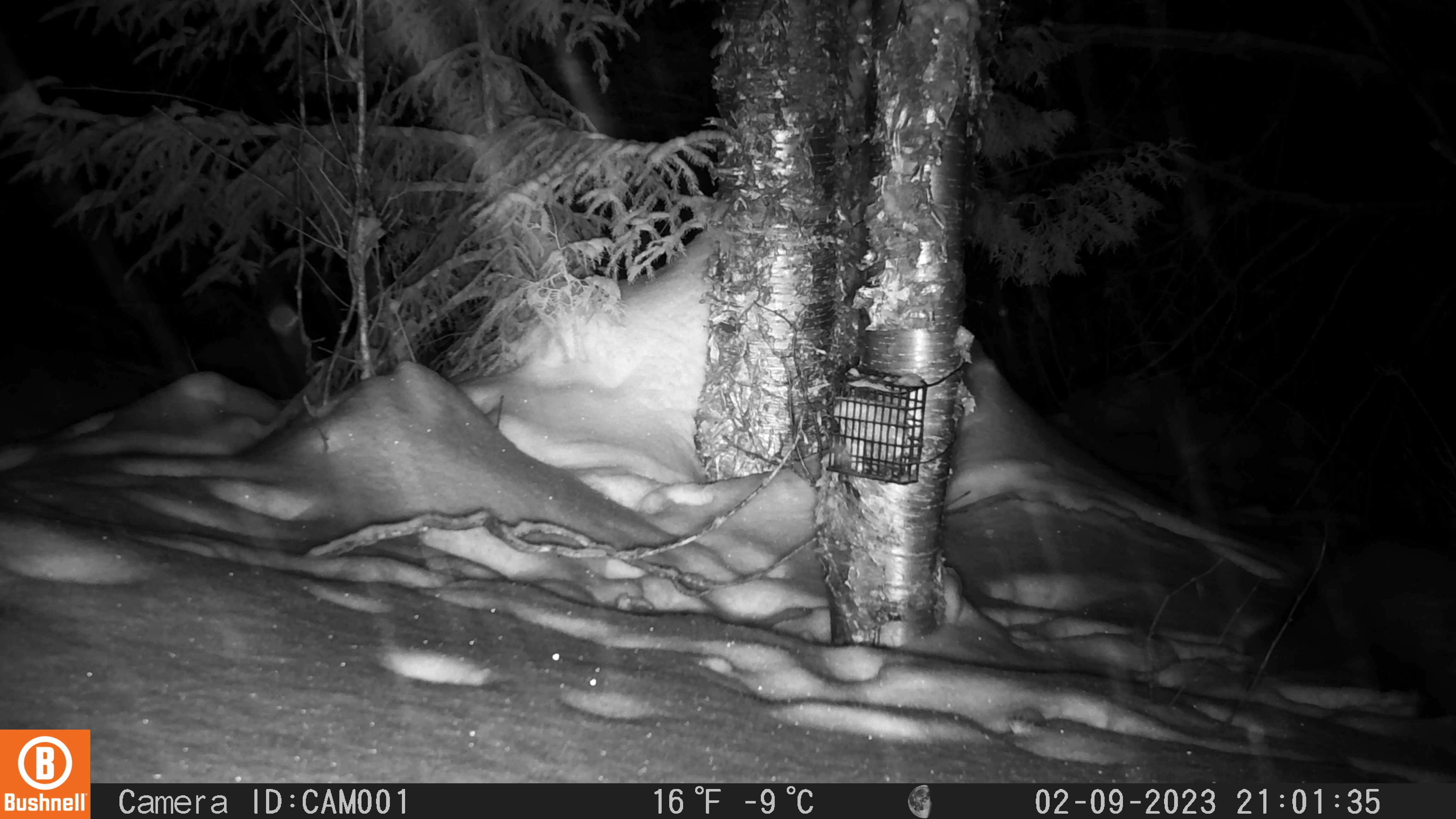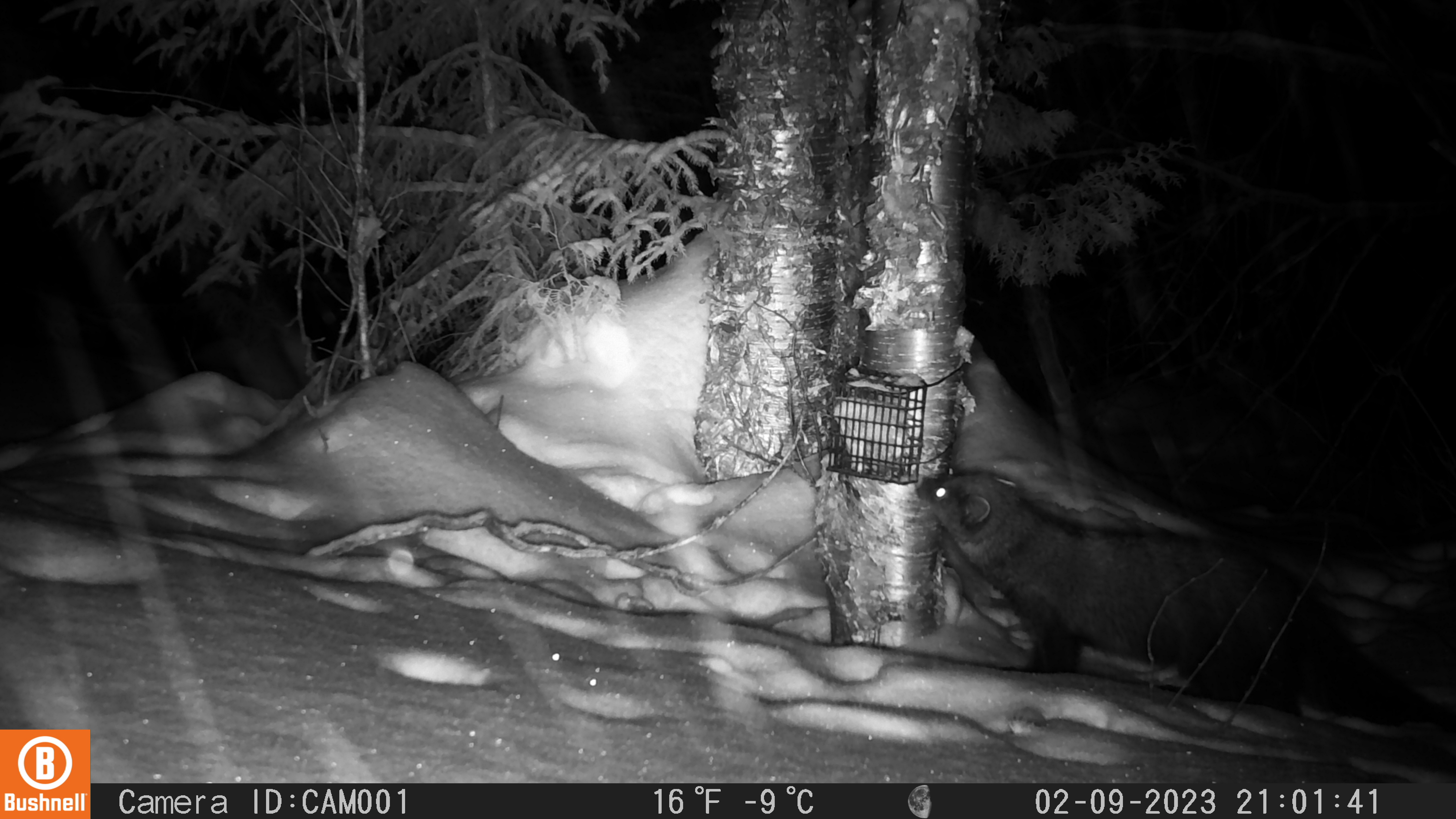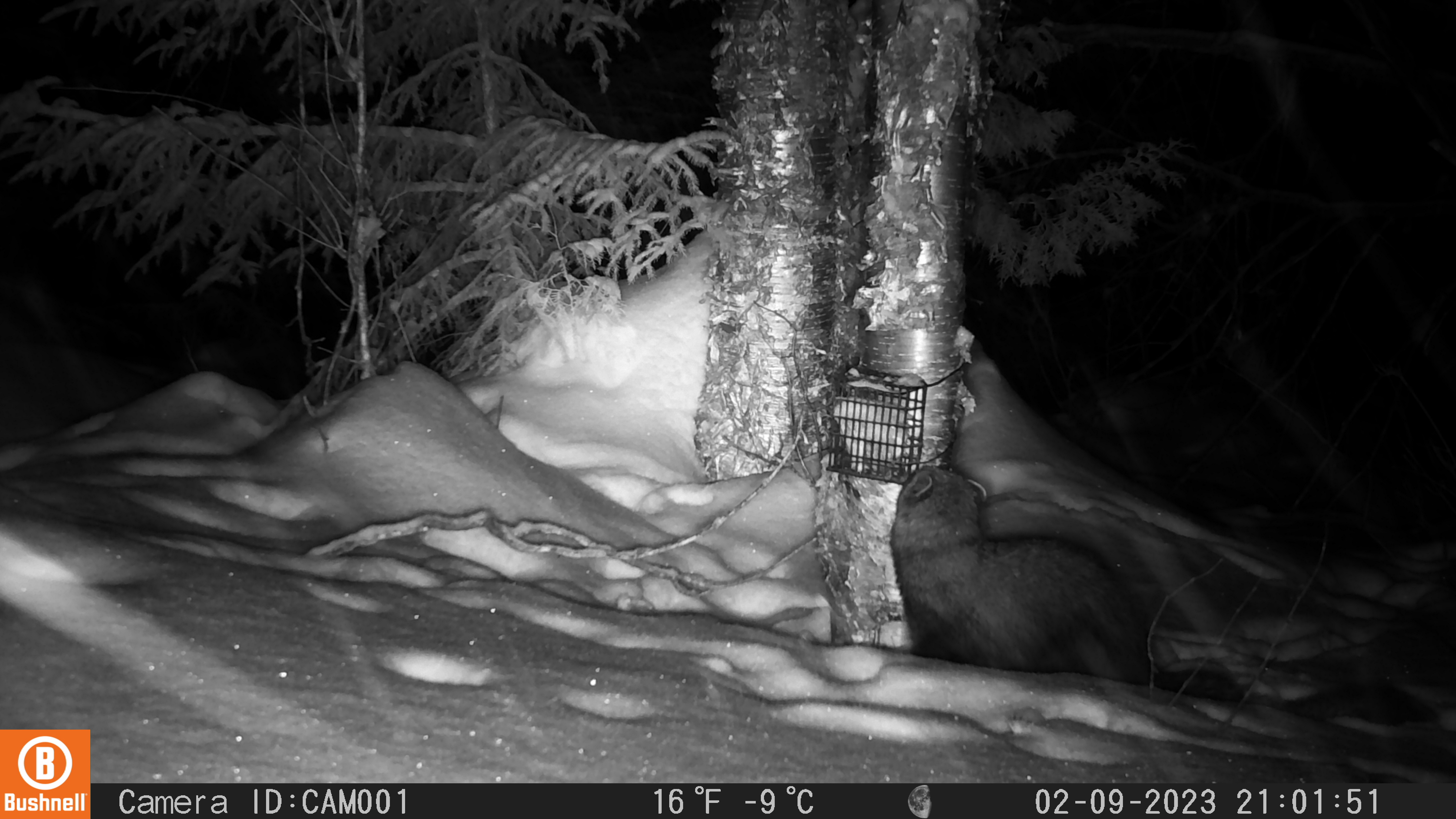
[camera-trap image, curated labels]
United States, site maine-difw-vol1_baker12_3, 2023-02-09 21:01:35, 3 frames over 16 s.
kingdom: Animalia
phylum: Chordata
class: Mammalia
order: Carnivora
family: Mustelidae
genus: Pekania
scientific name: Pekania pennanti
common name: fisher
Fisher (Pekania pennanti).